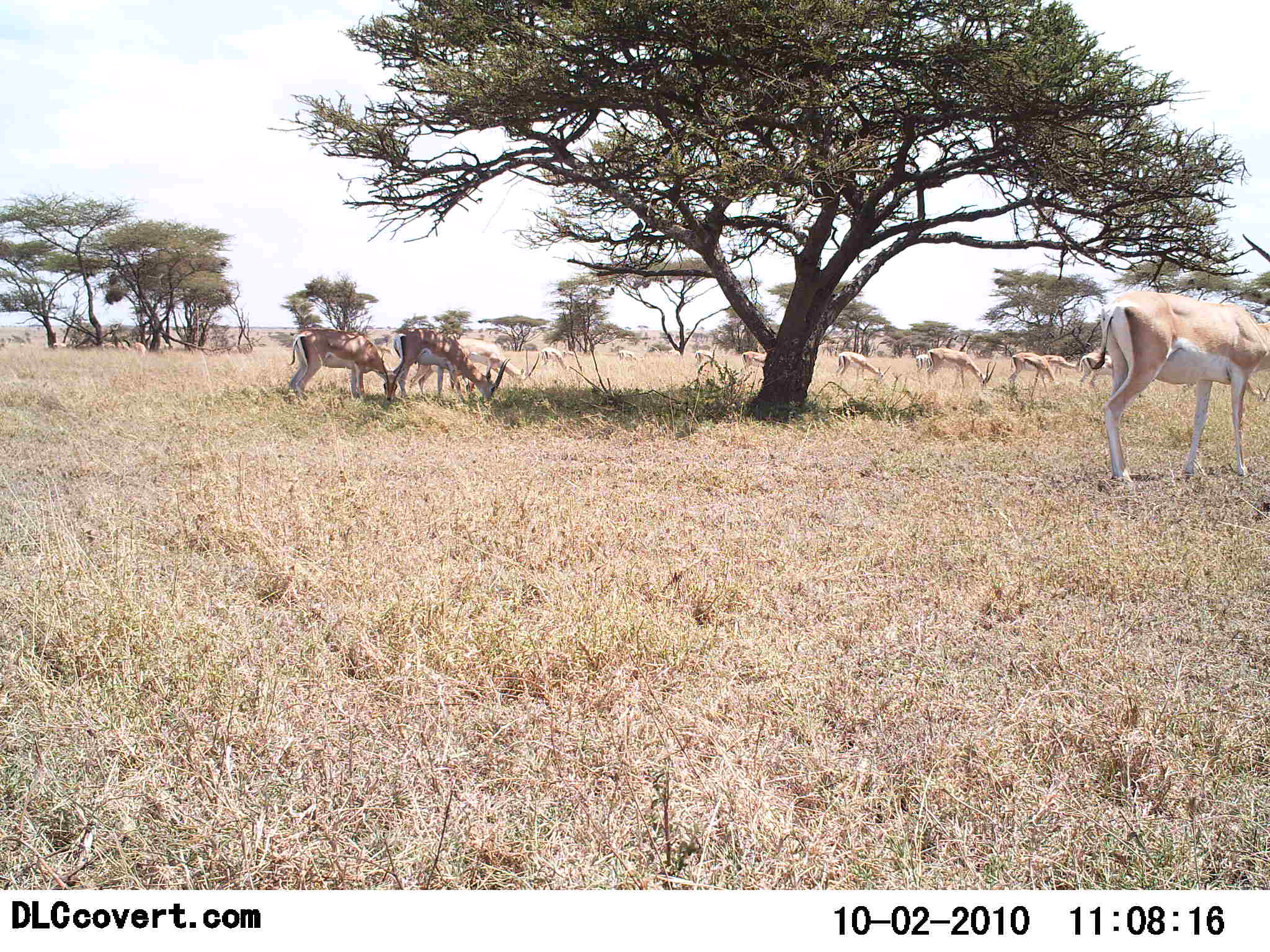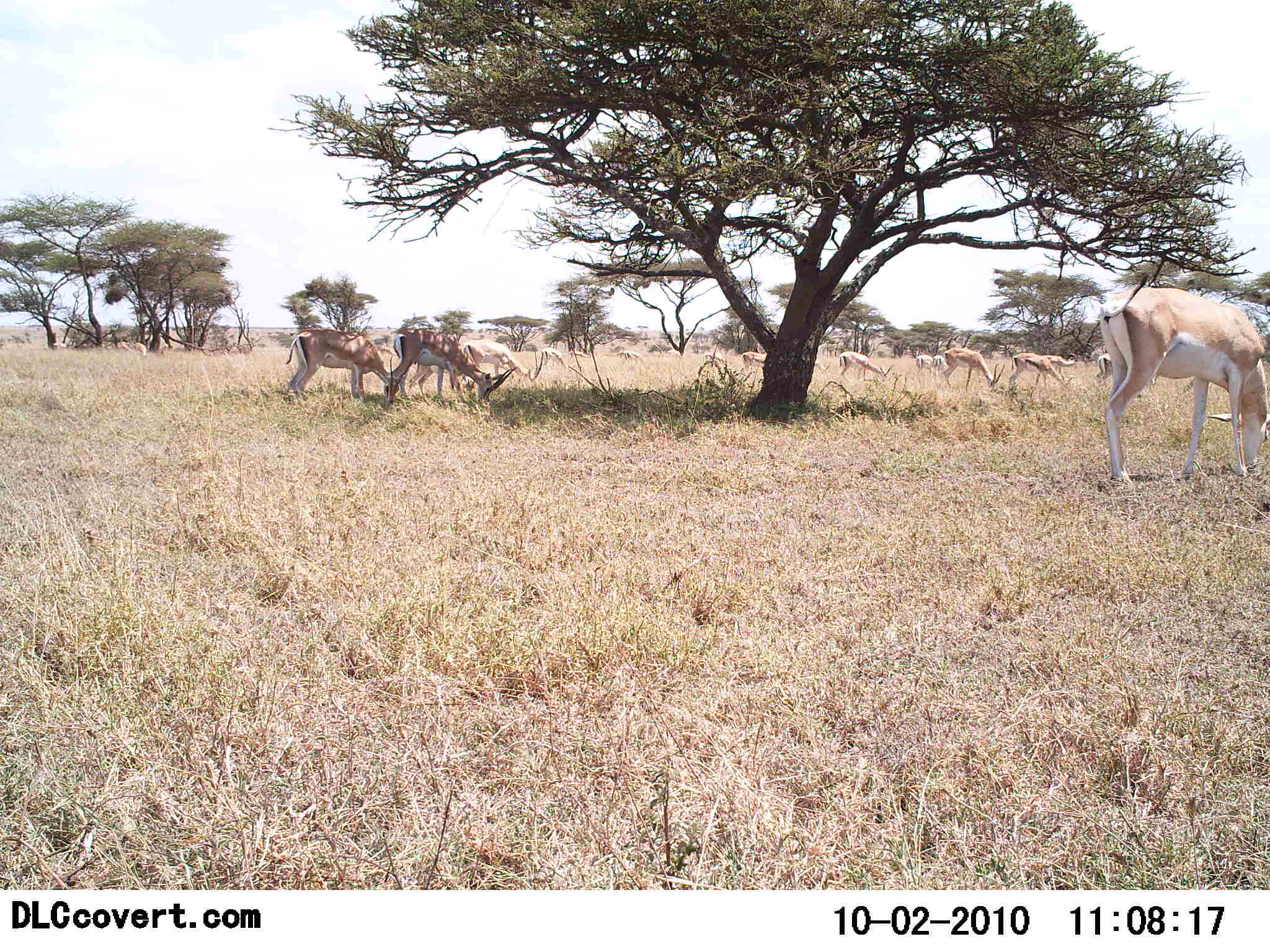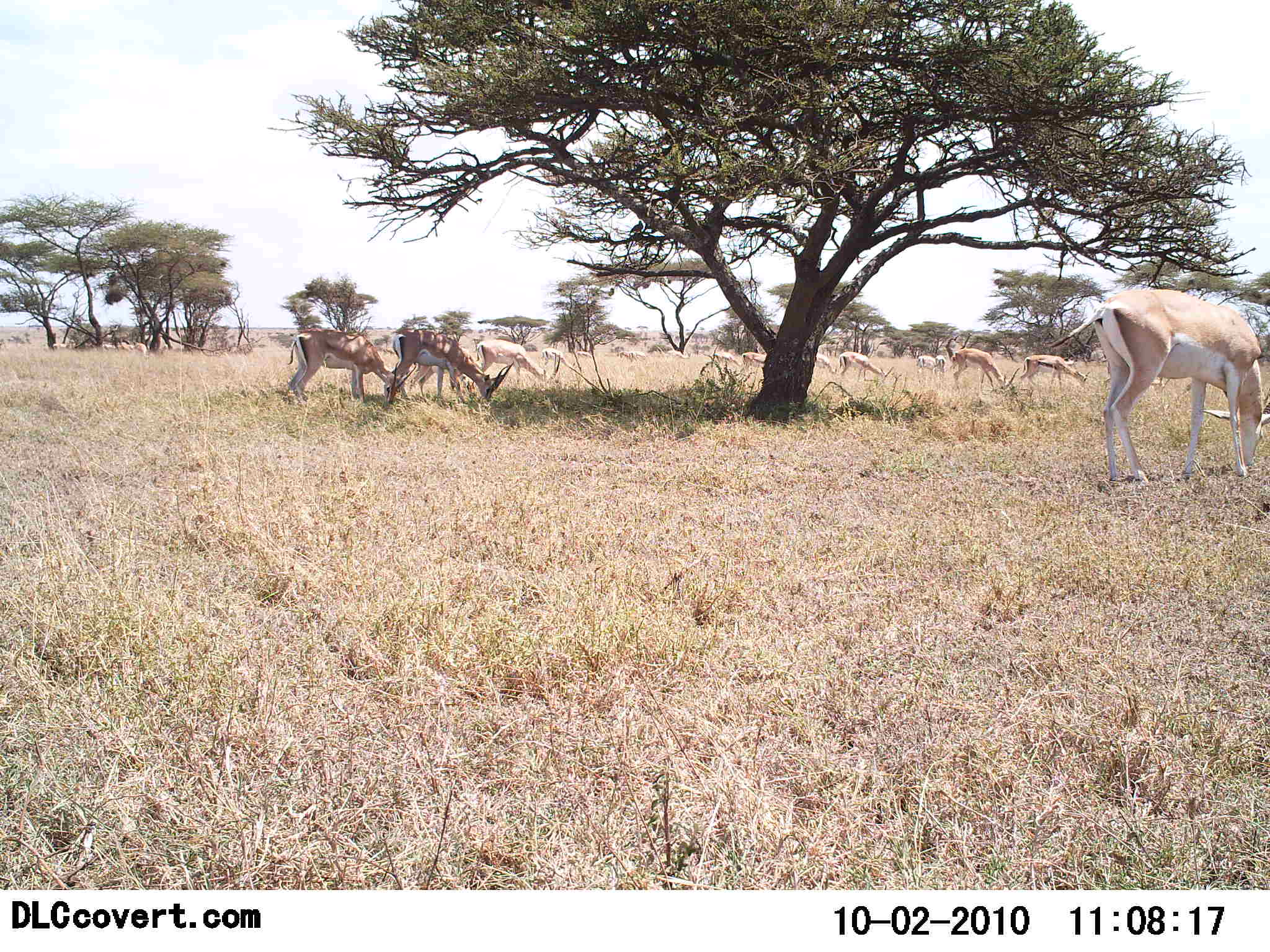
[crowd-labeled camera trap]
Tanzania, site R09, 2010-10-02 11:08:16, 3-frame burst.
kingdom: Animalia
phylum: Chordata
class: Mammalia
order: Artiodactyla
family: Bovidae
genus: Nanger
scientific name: Nanger granti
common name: grant's gazelle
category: gazellegrants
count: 11-50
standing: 58%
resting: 0%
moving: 17%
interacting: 0%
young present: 0%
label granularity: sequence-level